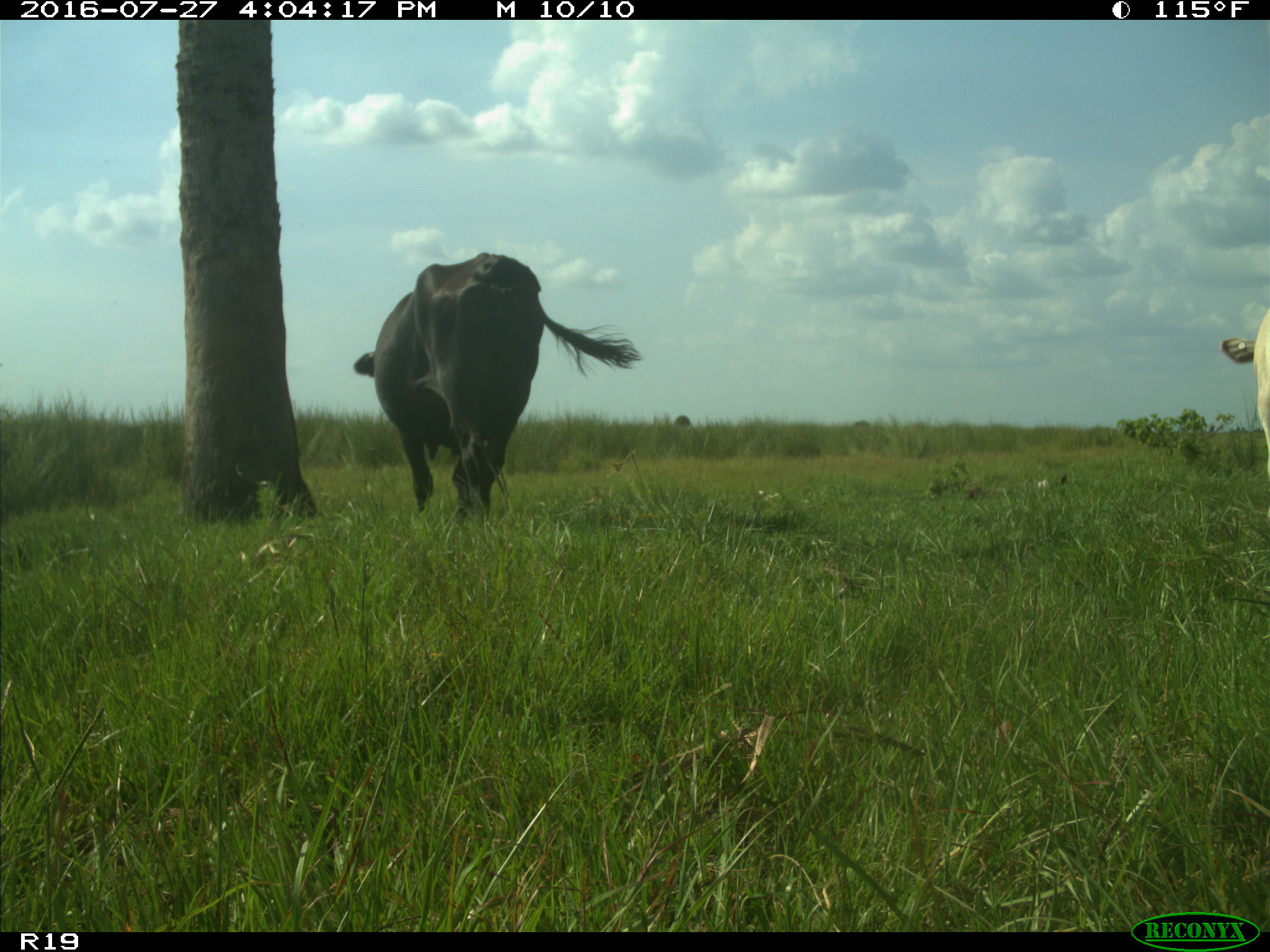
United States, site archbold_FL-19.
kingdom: Animalia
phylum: Chordata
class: Mammalia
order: Artiodactyla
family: Bovidae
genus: Bos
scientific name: Bos taurus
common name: domestic cow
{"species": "Bos taurus (domestic cow)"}